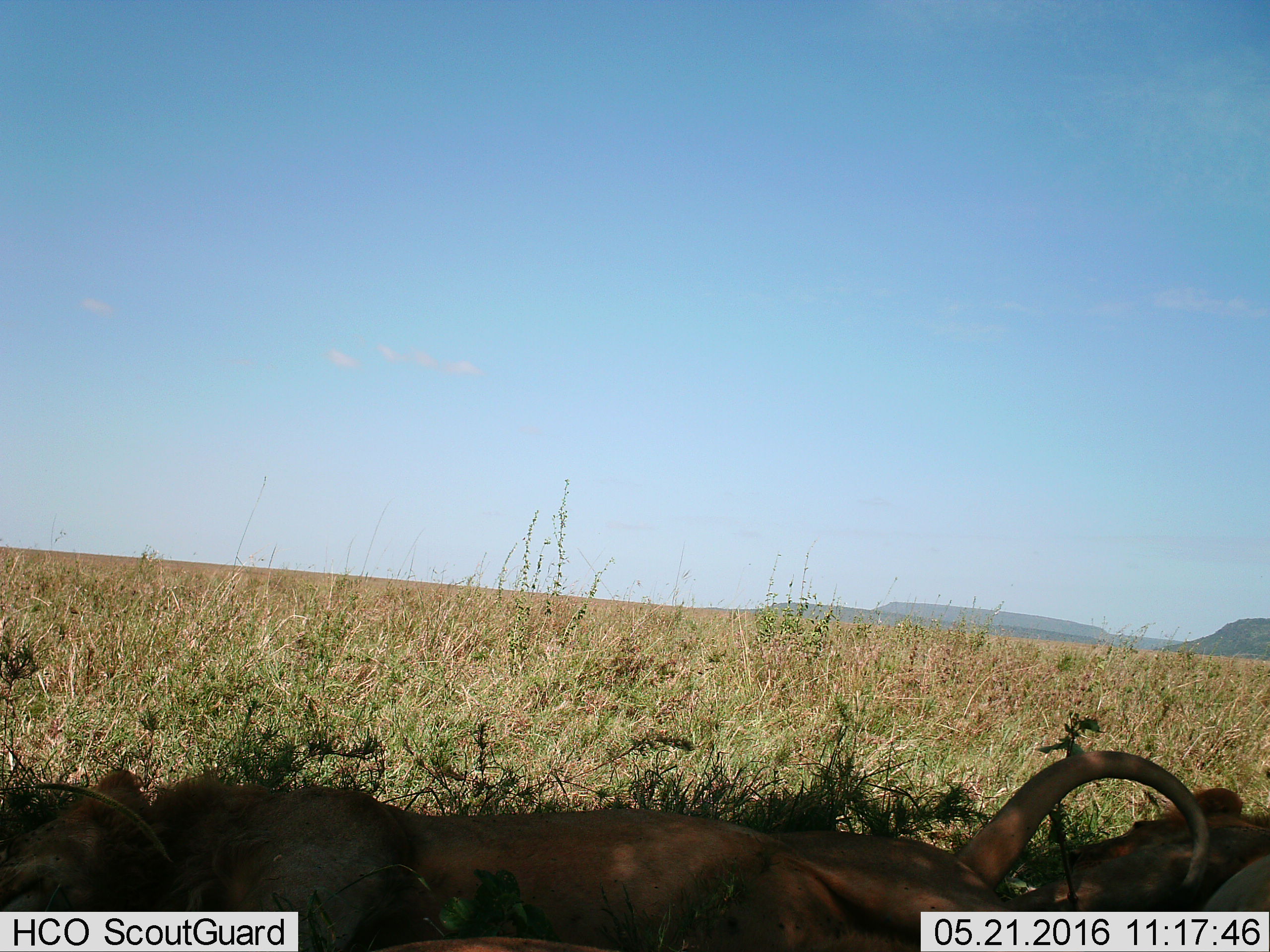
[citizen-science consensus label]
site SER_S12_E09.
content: unidentified animal